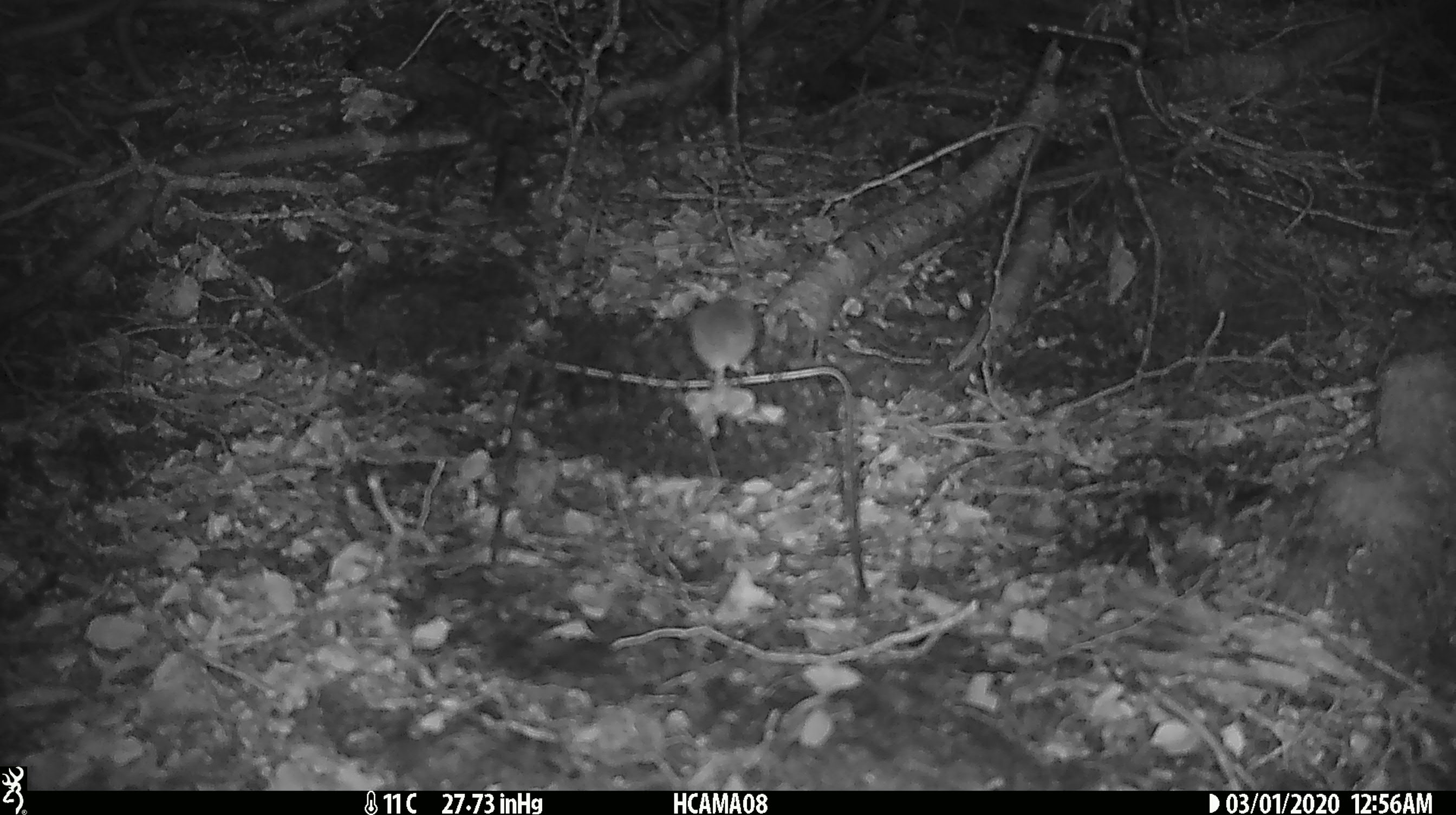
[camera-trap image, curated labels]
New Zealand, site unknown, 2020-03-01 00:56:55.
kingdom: Animalia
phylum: Chordata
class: Mammalia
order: Rodentia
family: Muridae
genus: Mus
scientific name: Mus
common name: mouse